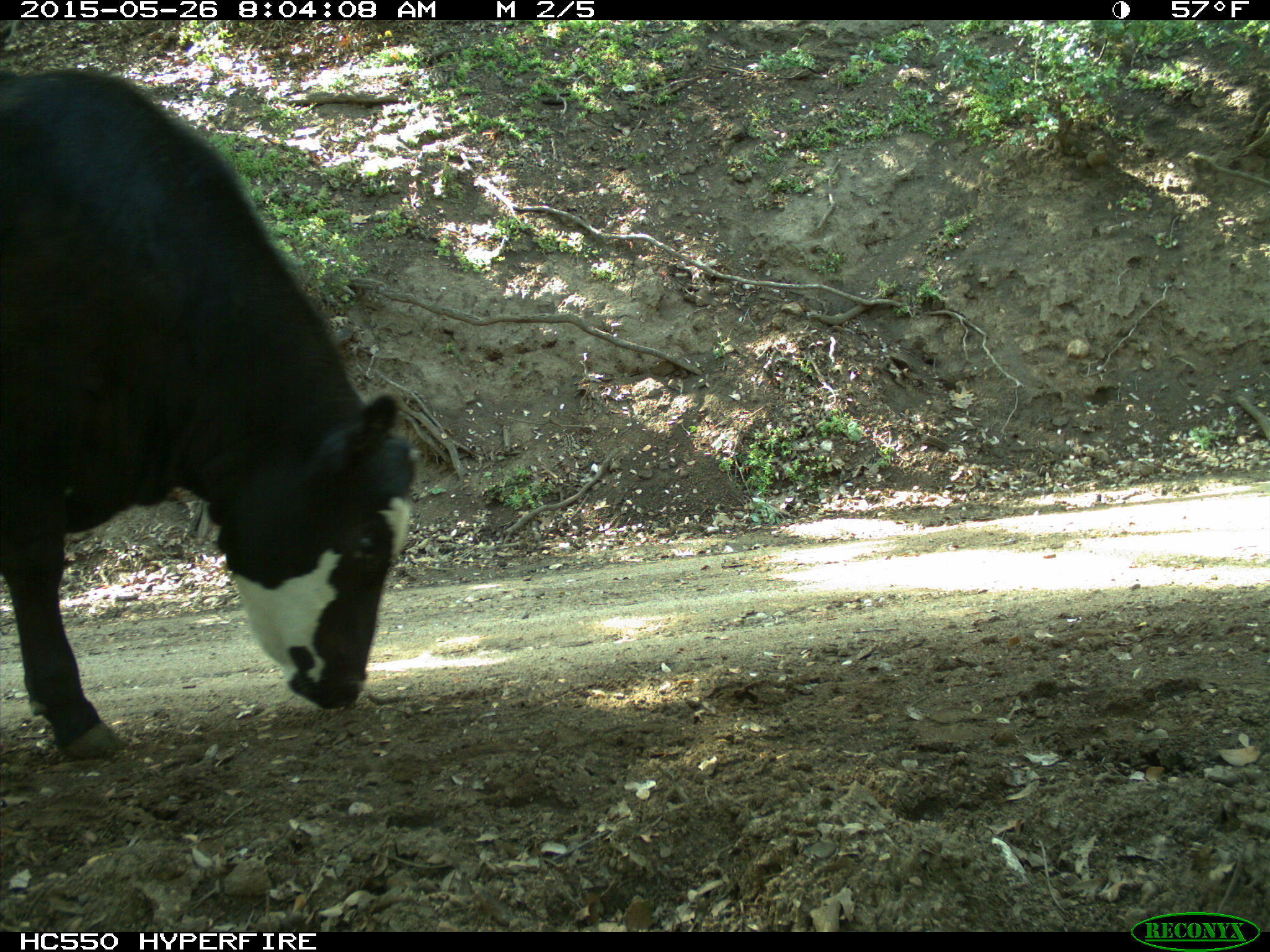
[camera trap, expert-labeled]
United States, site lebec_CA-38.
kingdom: Animalia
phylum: Chordata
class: Mammalia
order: Artiodactyla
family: Bovidae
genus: Bos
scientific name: Bos taurus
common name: domestic cow